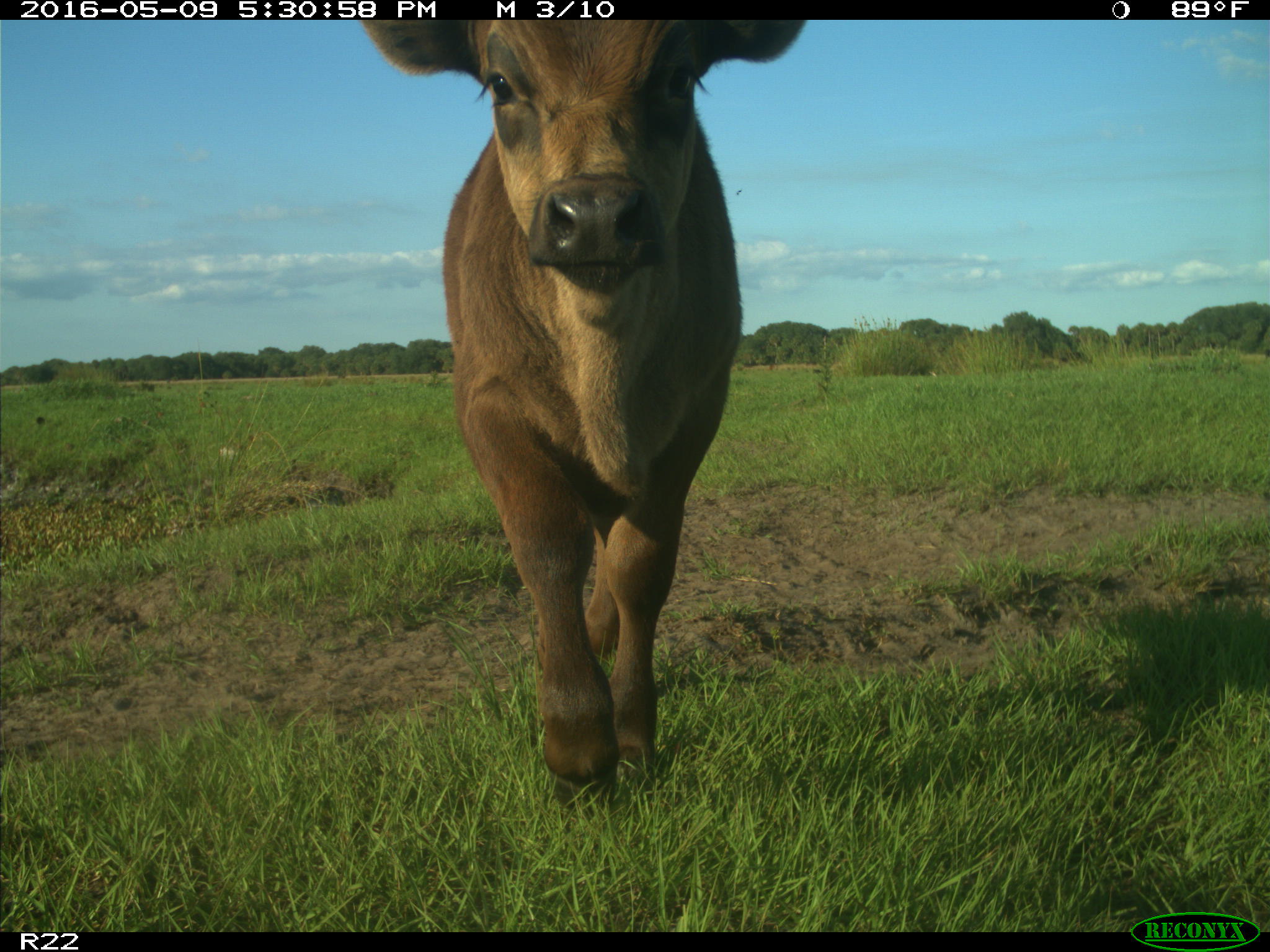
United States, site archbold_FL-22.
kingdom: Animalia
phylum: Chordata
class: Mammalia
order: Artiodactyla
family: Bovidae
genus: Bos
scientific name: Bos taurus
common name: domestic cow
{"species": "Bos taurus (domestic cow)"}